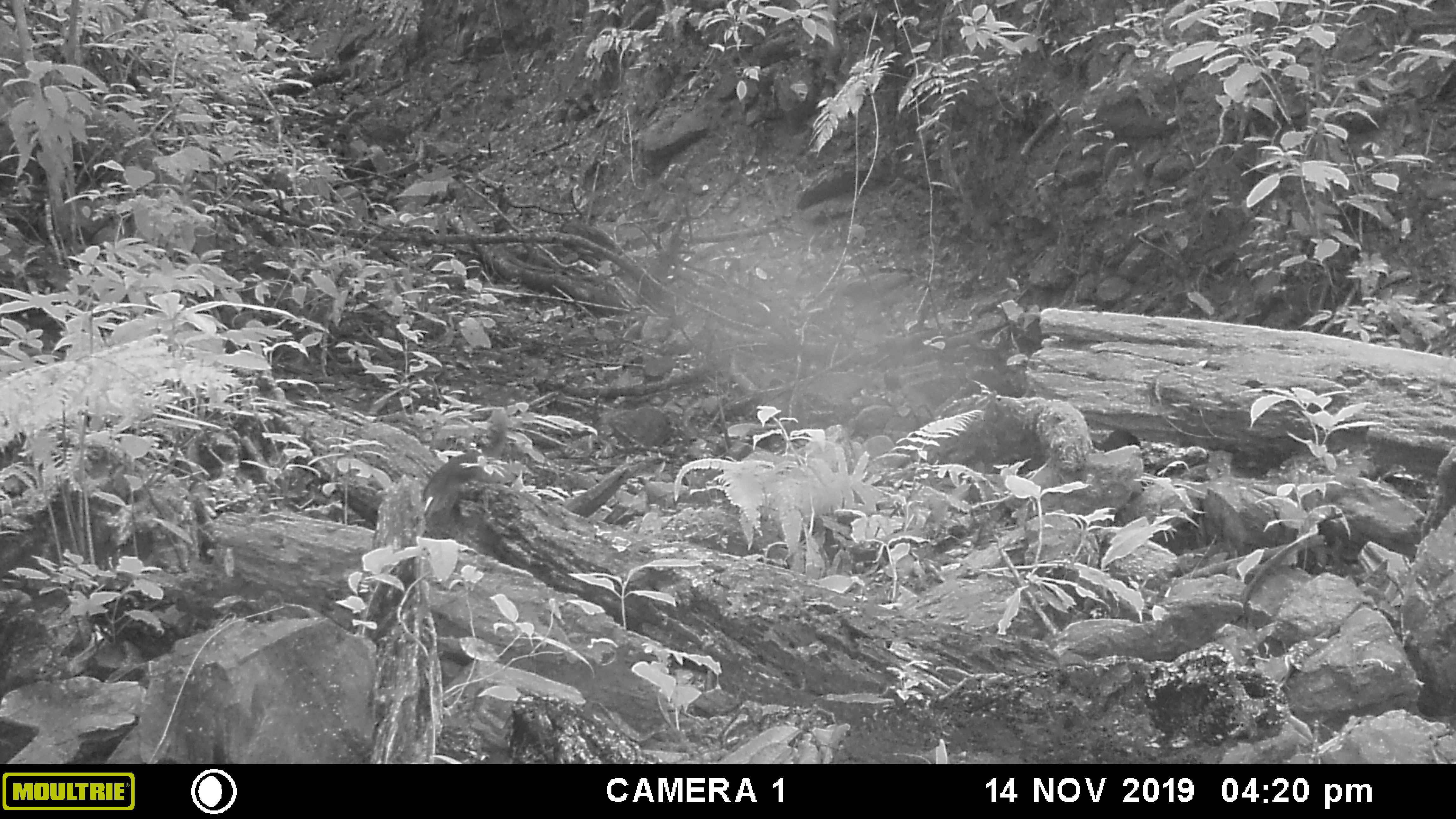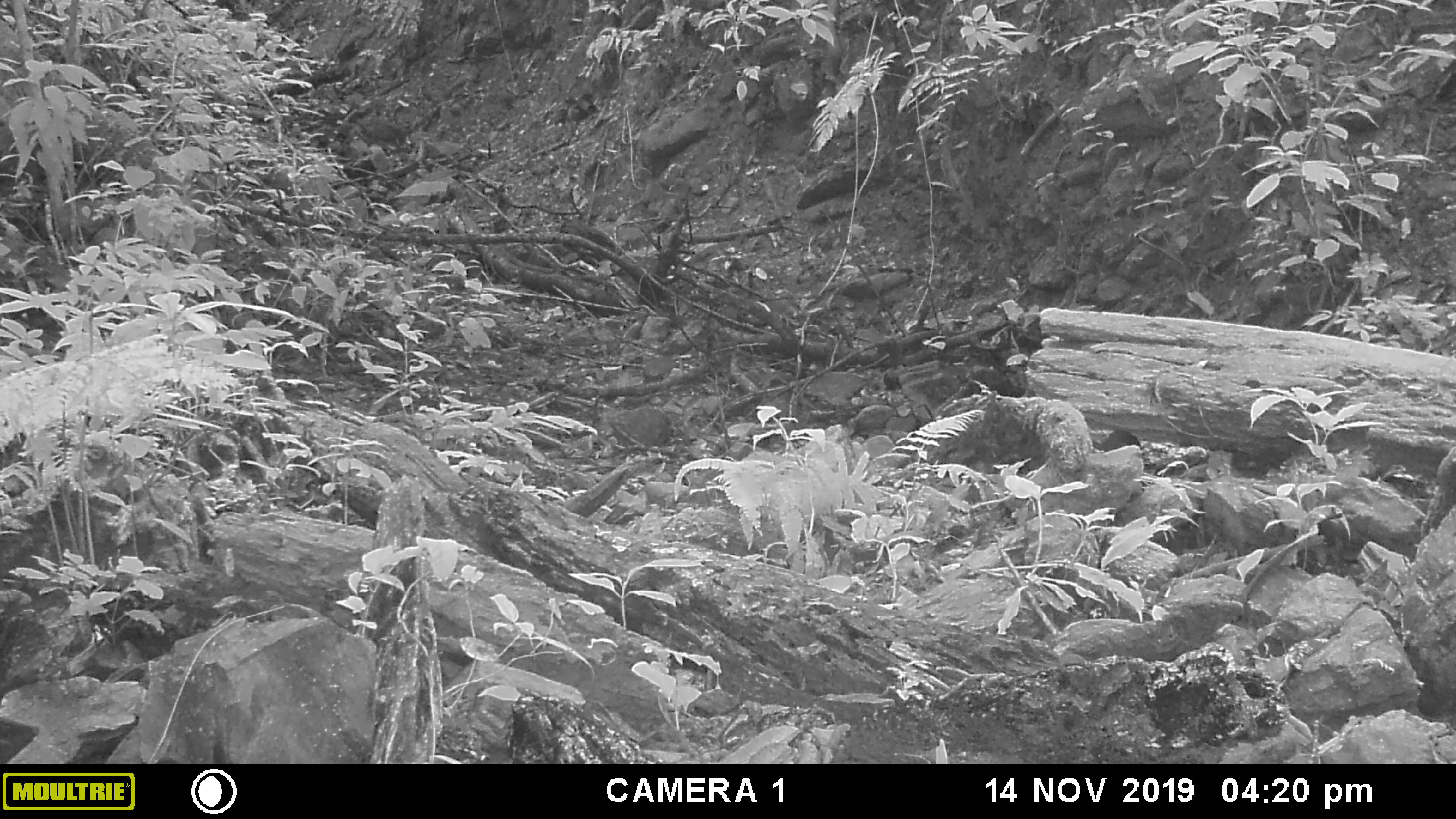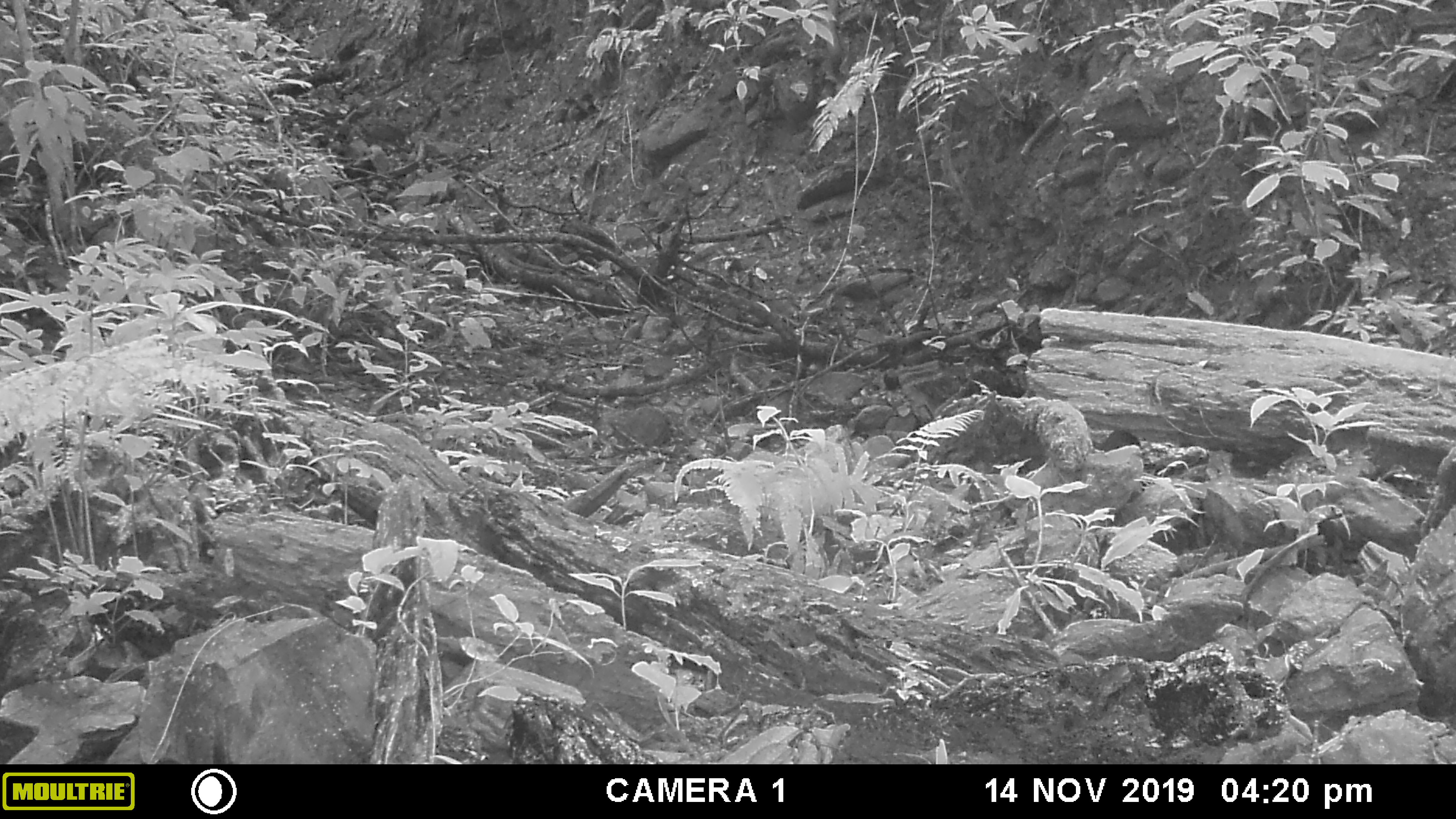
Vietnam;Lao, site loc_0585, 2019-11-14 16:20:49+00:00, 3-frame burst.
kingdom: Animalia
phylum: Chordata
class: Mammalia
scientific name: Mammalia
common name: mammal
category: unidentified small mammal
Unidentified small mammal (mammal) (Mammalia). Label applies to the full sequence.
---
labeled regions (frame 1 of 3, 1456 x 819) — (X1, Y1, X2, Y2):
unidentified small mammal: (418, 407, 512, 521)